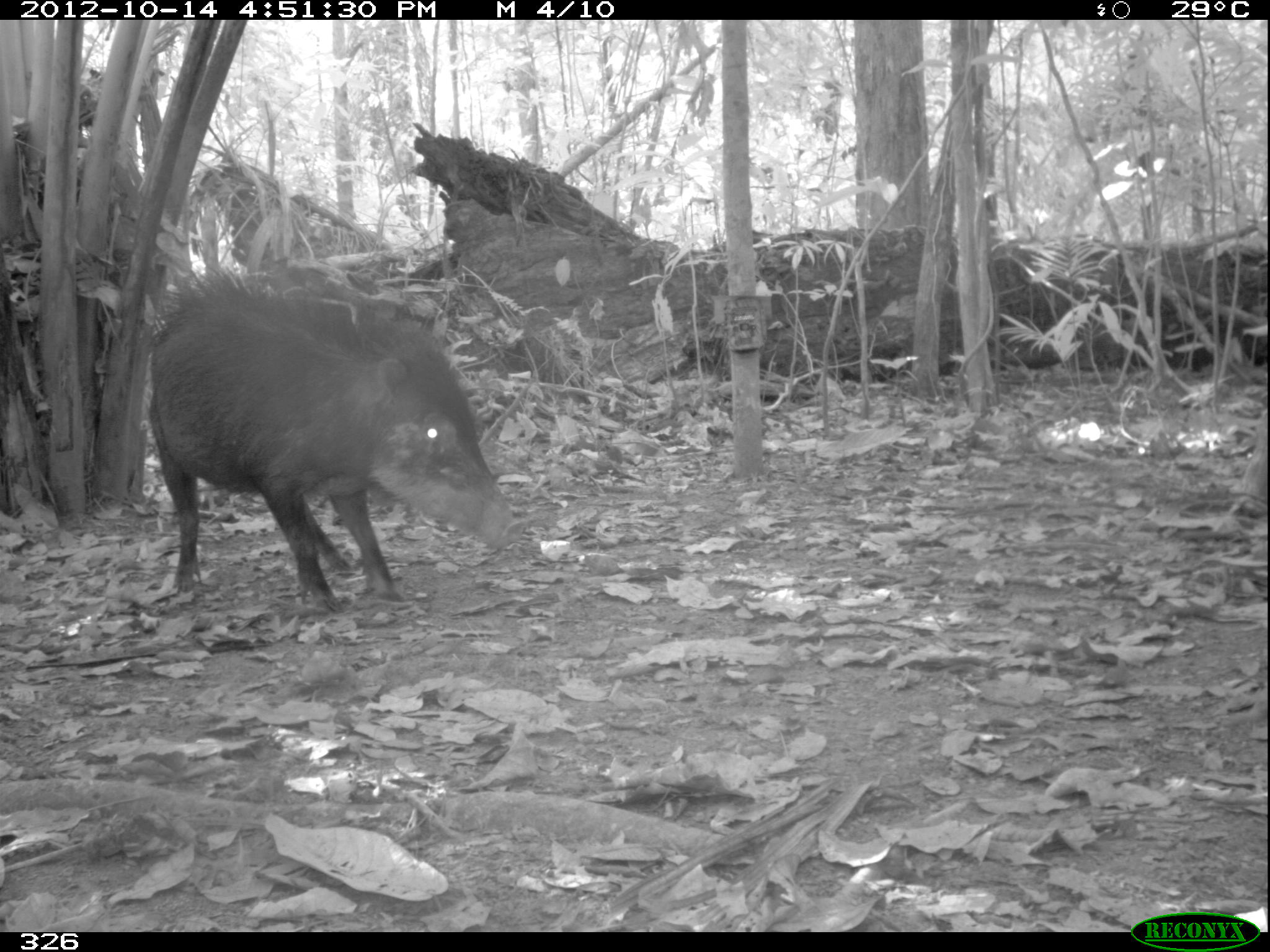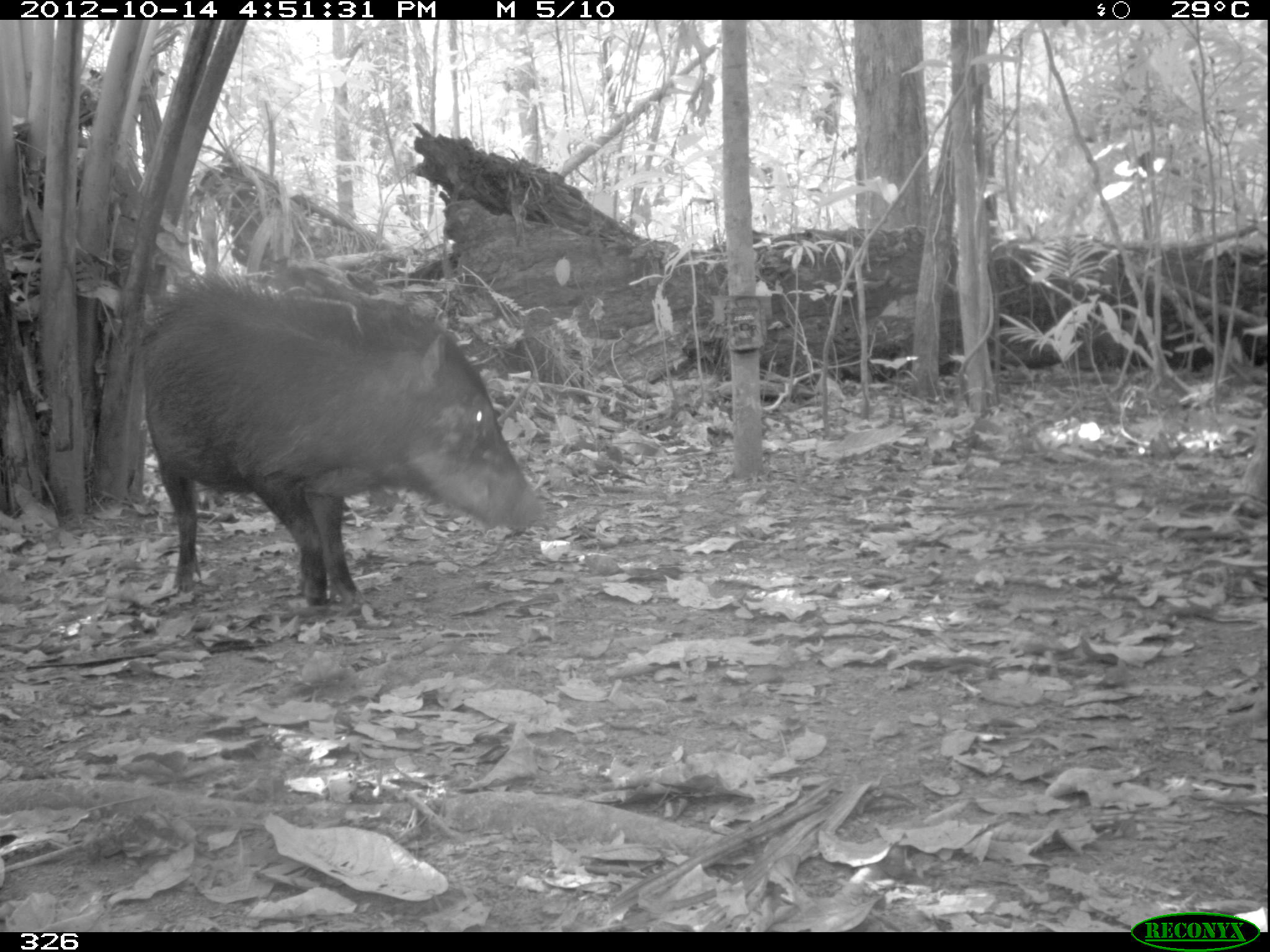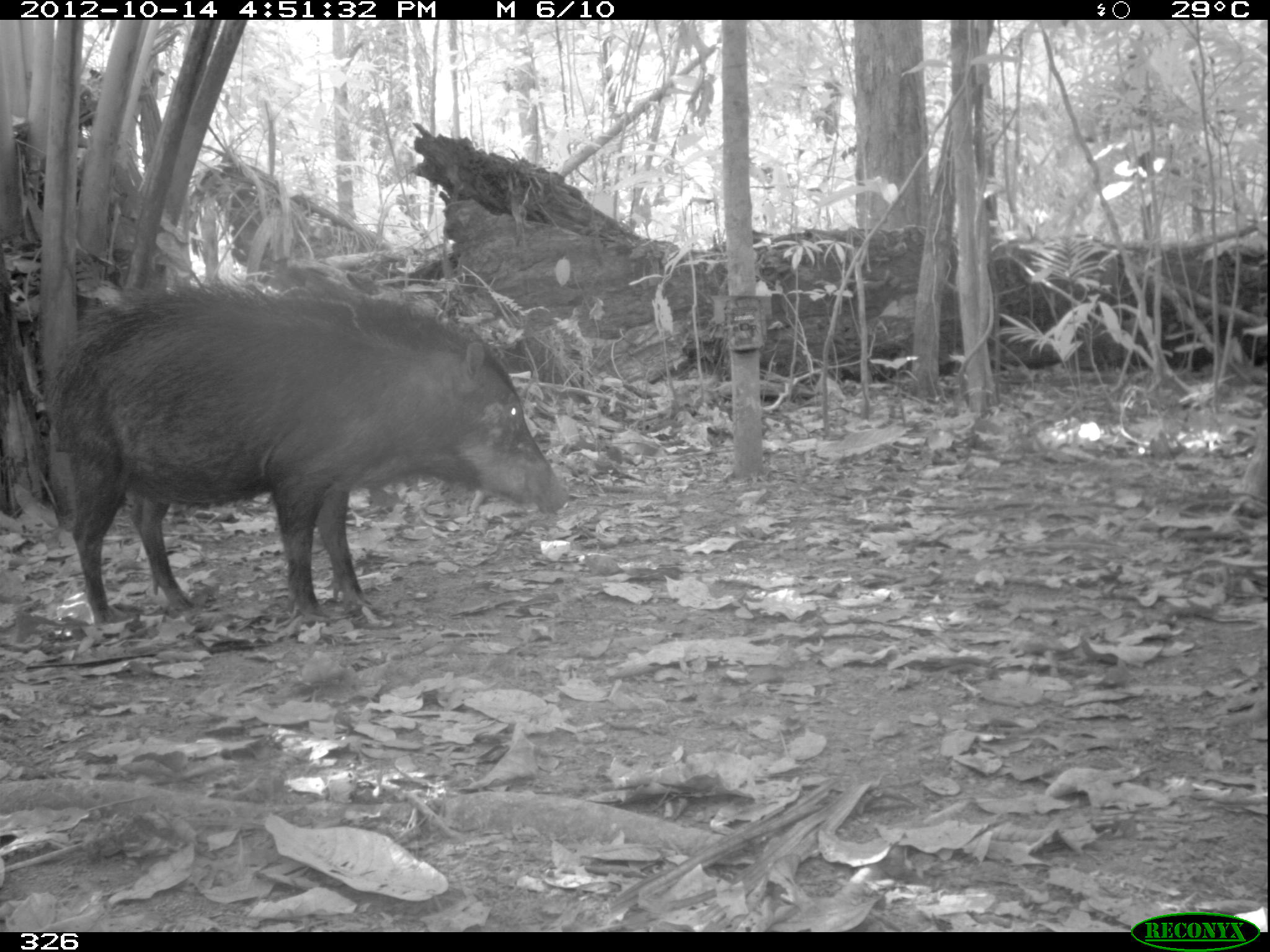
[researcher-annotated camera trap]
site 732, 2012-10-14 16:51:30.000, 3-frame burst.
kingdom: Animalia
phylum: Chordata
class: Mammalia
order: Artiodactyla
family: Tayassuidae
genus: Tayassu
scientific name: Tayassu pecari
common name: white-lipped peccary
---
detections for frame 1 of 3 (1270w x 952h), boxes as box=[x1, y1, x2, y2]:
tayassu pecari: box=[148, 264, 526, 615]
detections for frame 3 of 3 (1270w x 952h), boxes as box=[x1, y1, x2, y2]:
tayassu pecari: box=[41, 273, 571, 628]